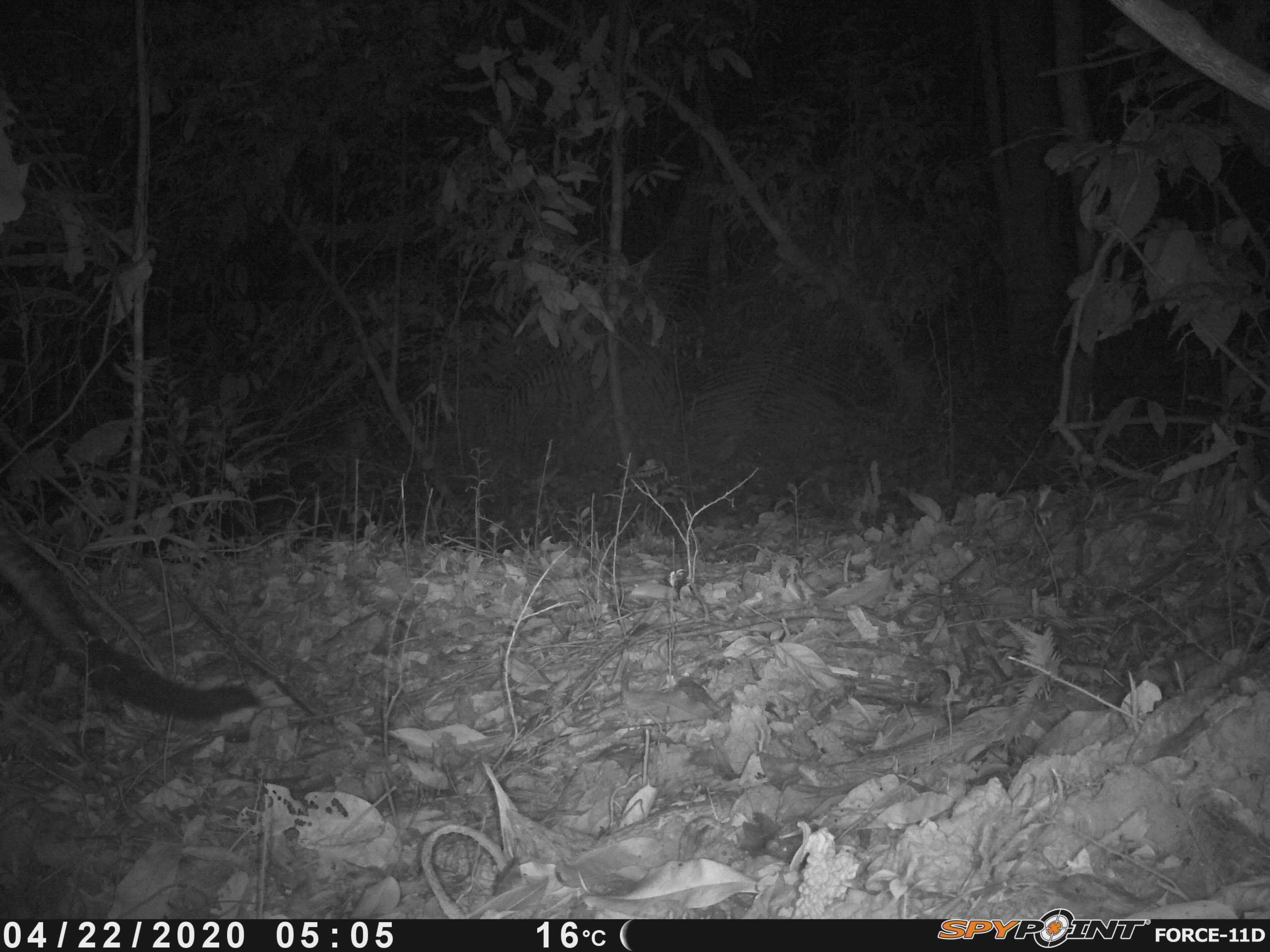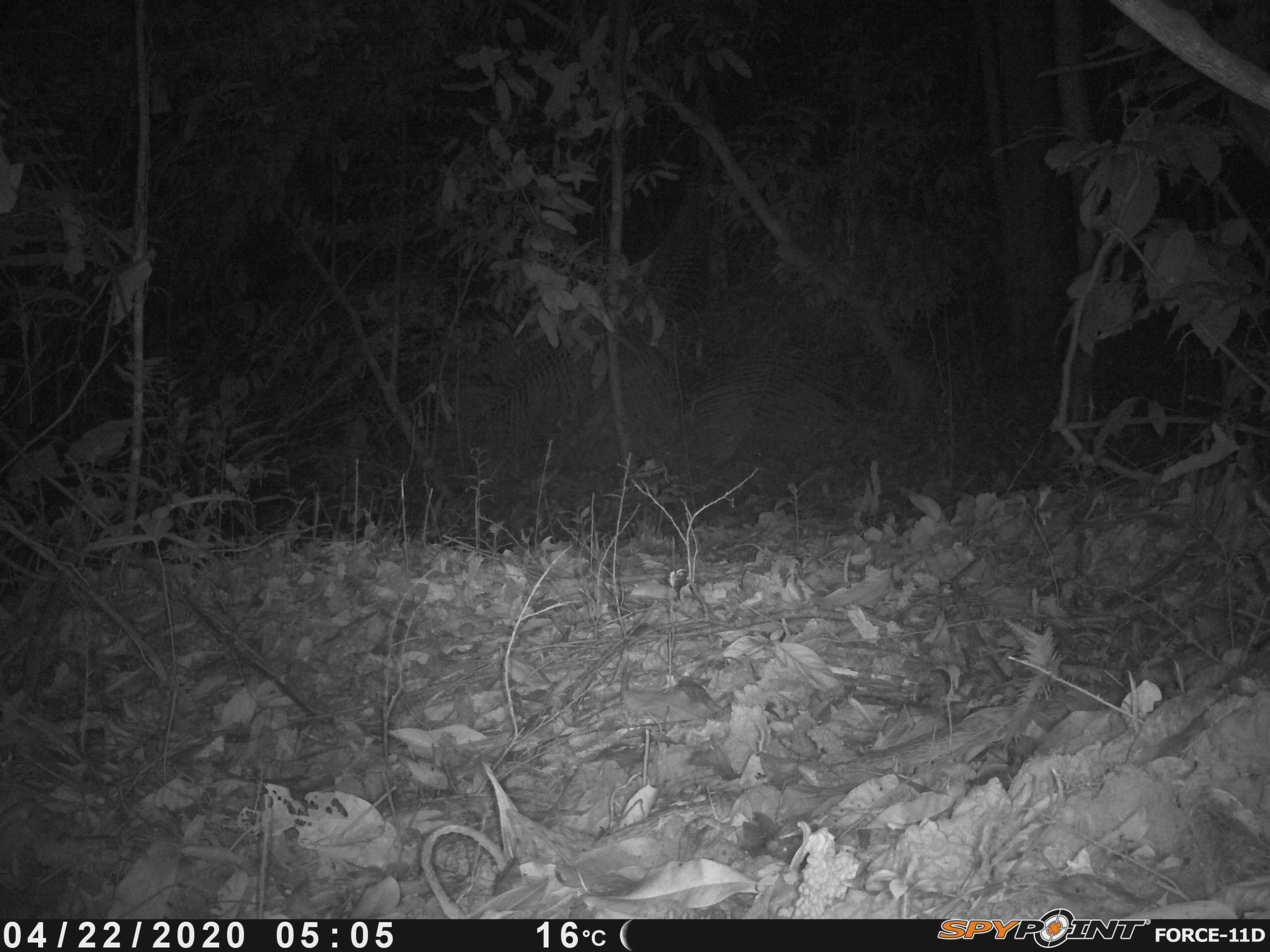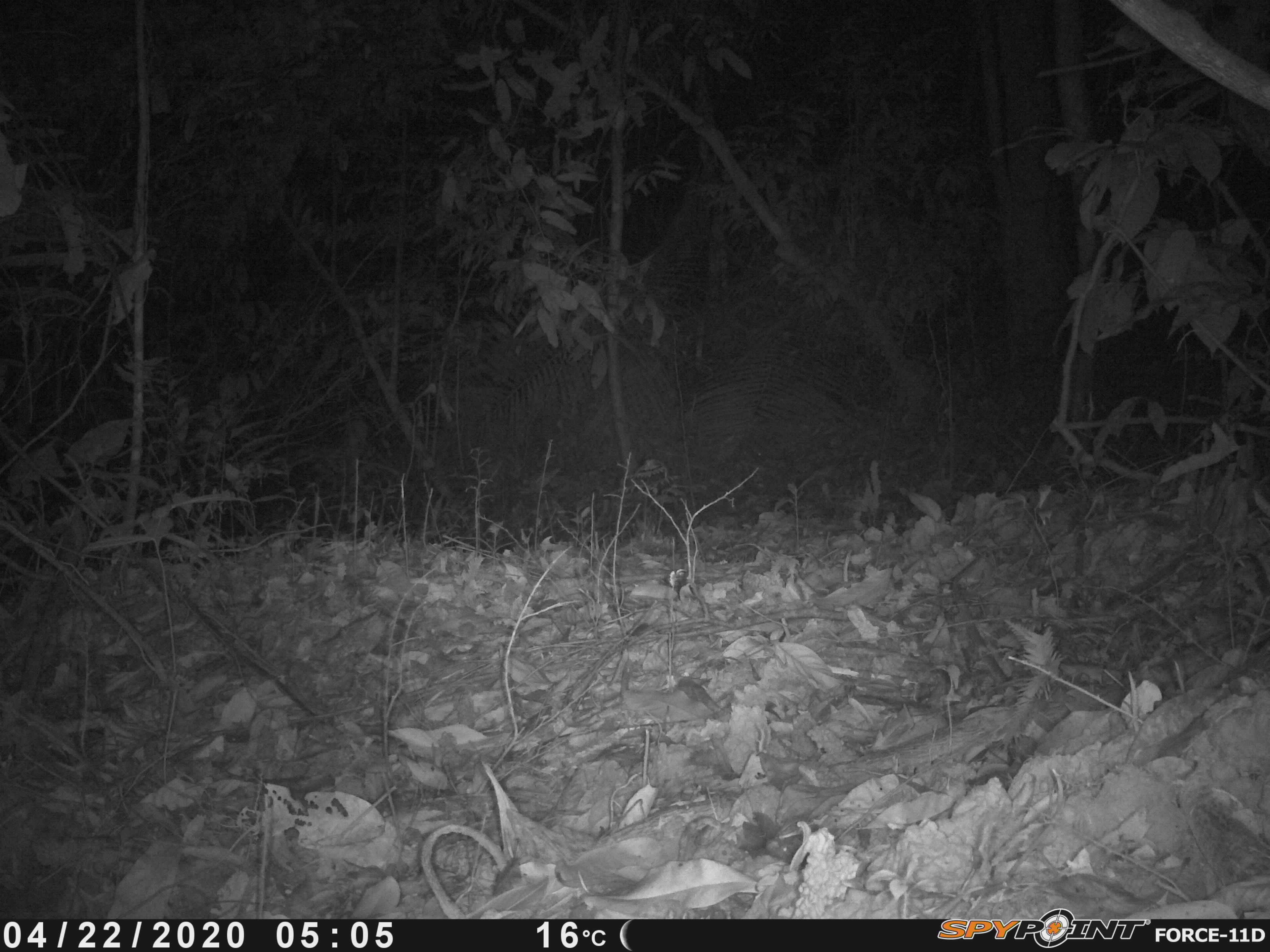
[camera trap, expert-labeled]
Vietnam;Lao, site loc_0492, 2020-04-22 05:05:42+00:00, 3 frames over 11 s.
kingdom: Animalia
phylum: Chordata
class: Mammalia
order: Carnivora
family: Viverridae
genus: Paradoxurus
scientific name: Paradoxurus hermaphroditus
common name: common palm civet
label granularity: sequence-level